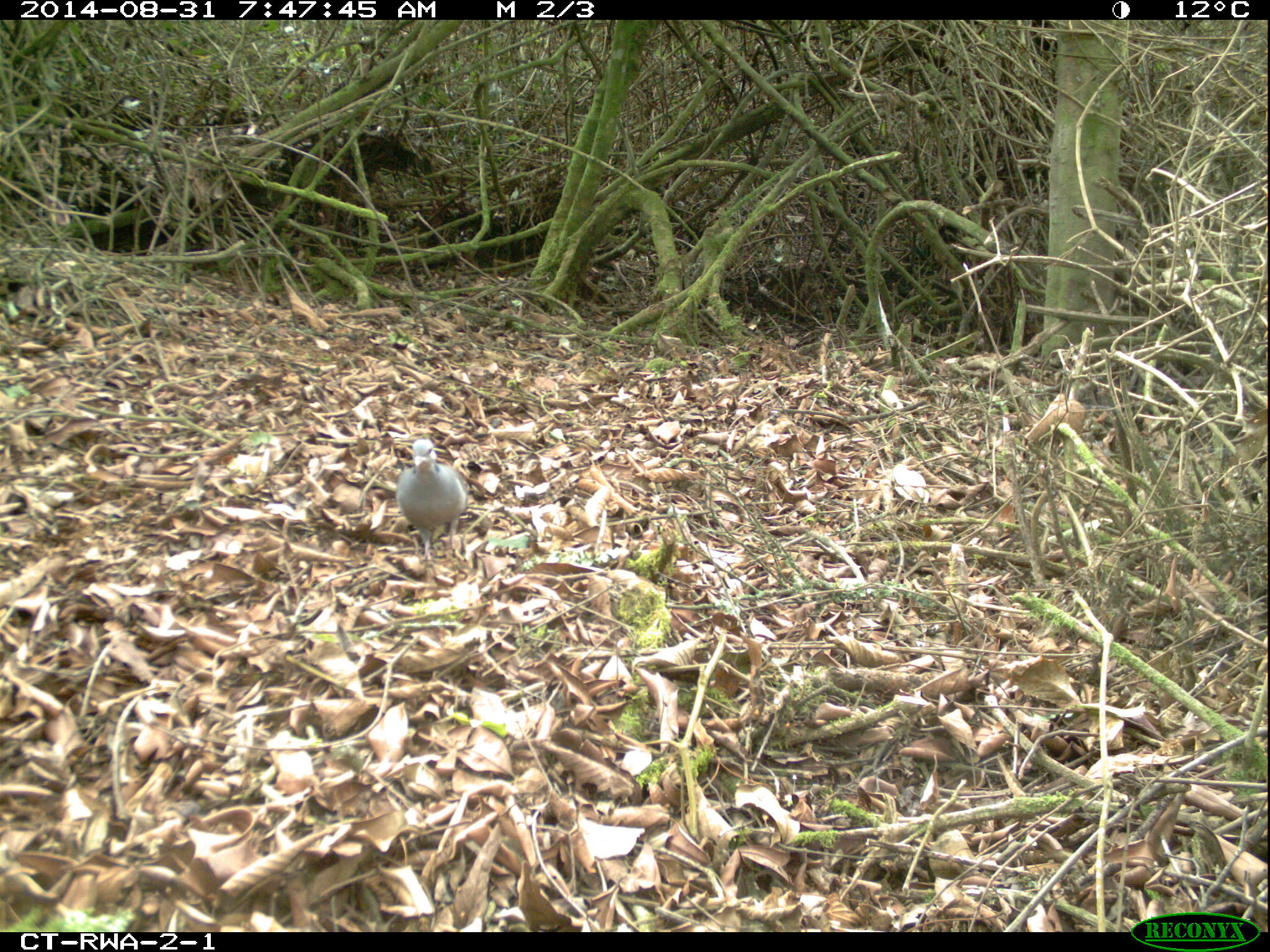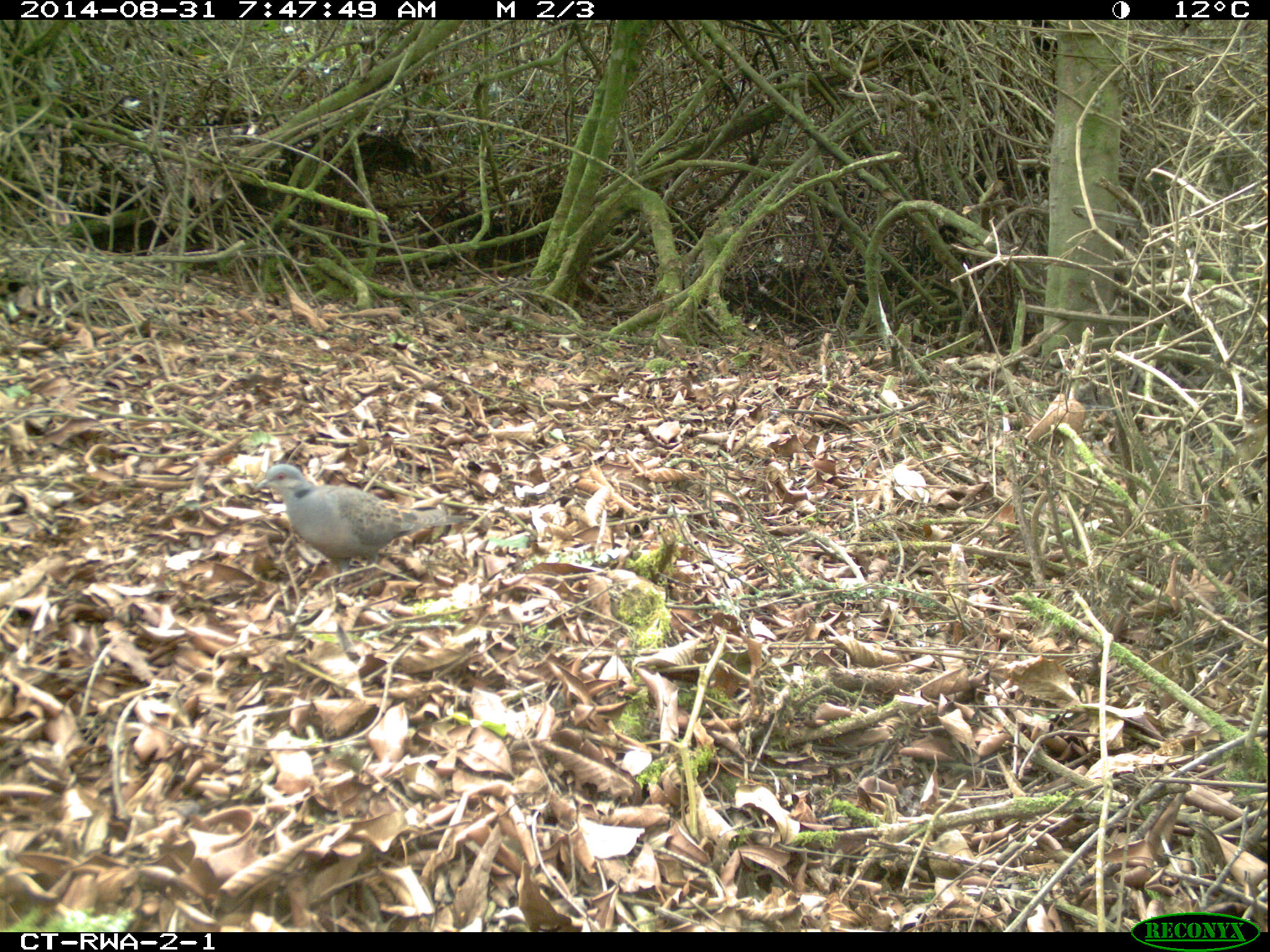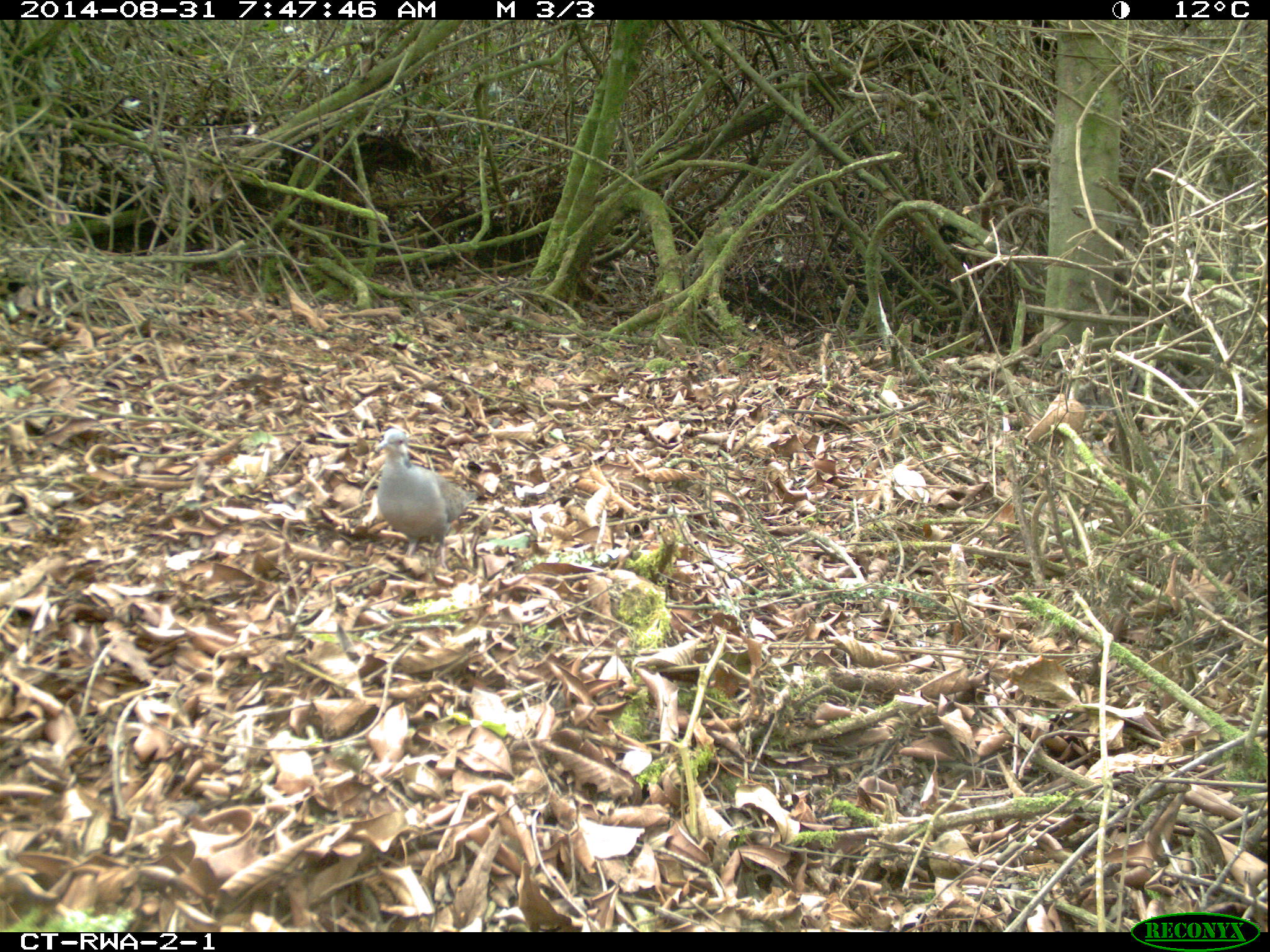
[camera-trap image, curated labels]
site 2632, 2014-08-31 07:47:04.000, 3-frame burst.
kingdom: Animalia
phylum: Chordata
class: Aves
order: Columbiformes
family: Columbidae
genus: Streptopelia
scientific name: Streptopelia lugens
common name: dusky turtle dove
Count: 3.